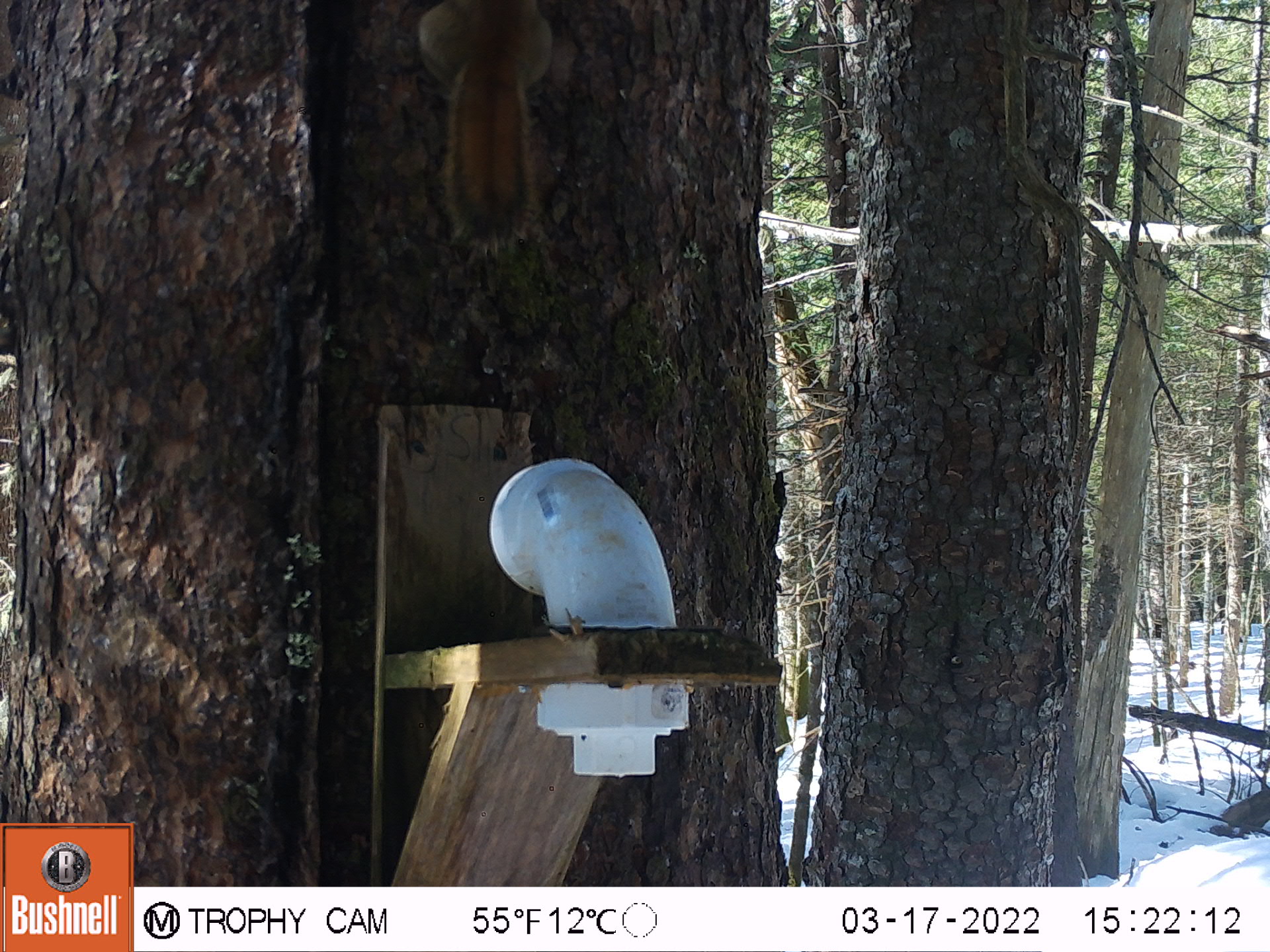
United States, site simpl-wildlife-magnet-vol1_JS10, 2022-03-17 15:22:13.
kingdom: Animalia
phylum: Chordata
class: Mammalia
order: Rodentia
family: Sciuridae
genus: Tamiasciurus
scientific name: Tamiasciurus hudsonicus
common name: red squirrel